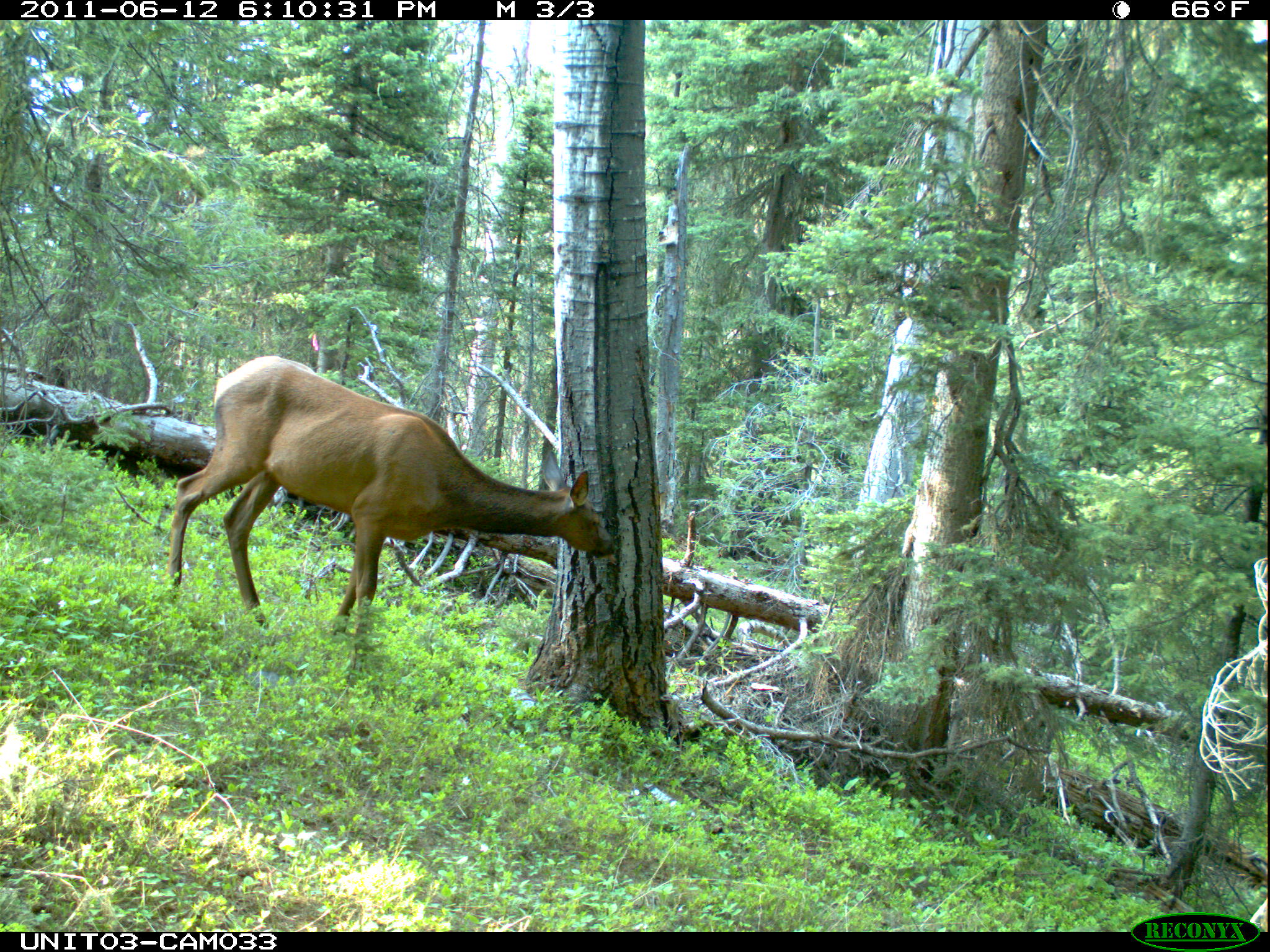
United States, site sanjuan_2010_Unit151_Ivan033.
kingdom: Animalia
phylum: Chordata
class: Mammalia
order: Artiodactyla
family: Cervidae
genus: Cervus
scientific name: Cervus elaphus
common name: red deer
Cervus elaphus (red deer).